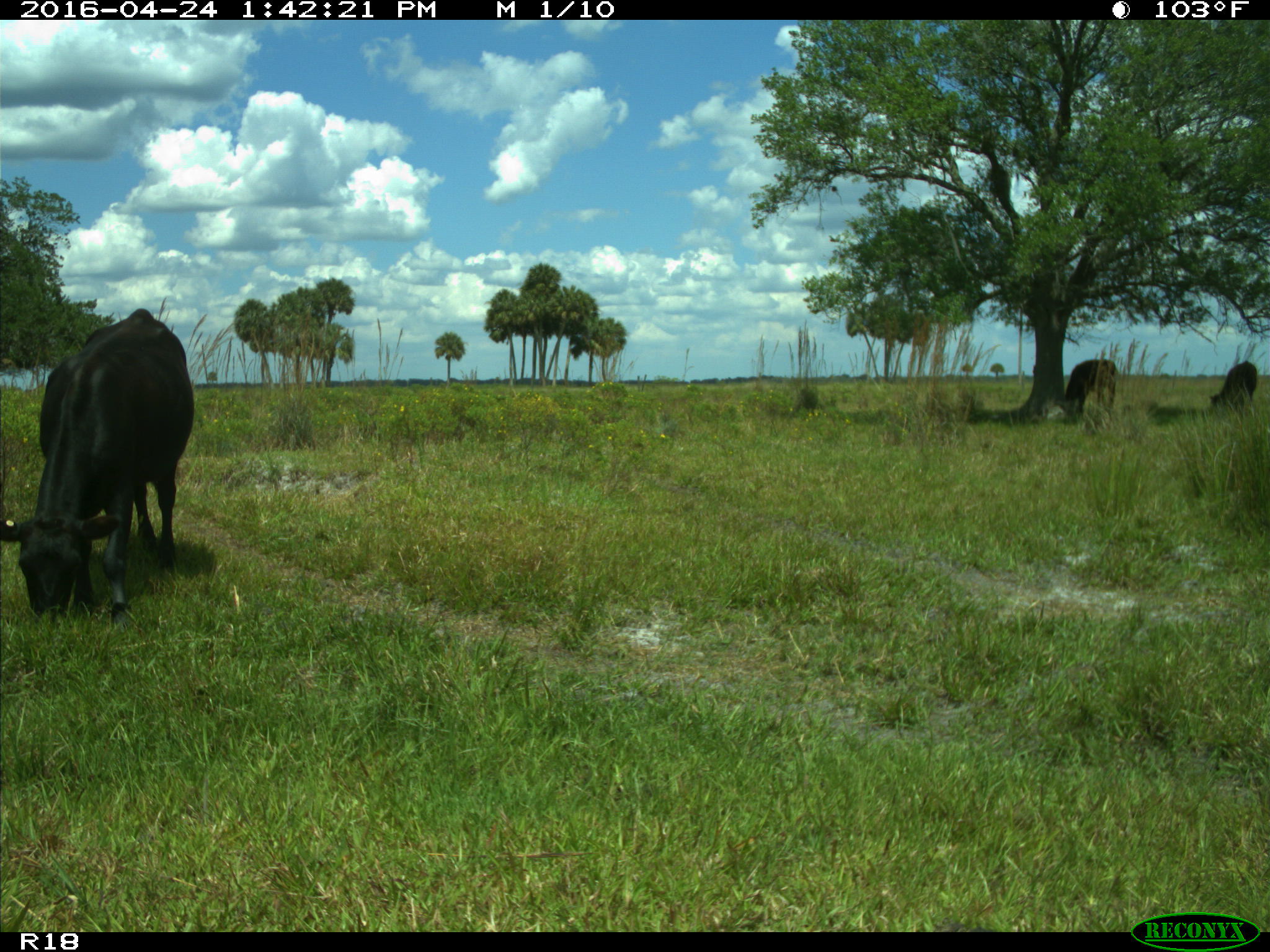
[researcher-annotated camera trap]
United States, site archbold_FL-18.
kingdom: Animalia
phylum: Chordata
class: Mammalia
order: Artiodactyla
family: Bovidae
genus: Bos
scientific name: Bos taurus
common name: domestic cow